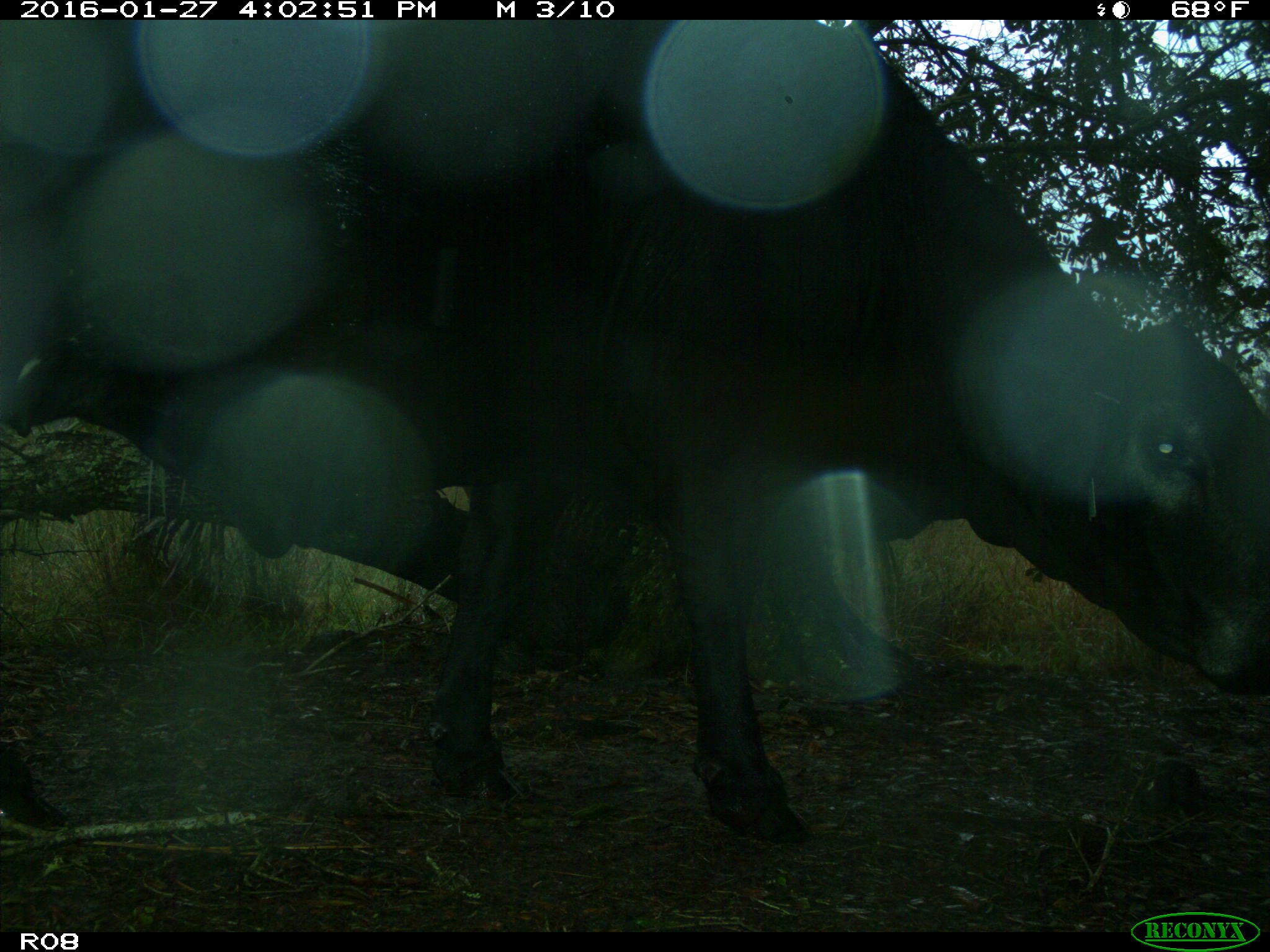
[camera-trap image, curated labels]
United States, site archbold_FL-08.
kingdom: Animalia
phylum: Chordata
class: Mammalia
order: Artiodactyla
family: Bovidae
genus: Bos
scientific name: Bos taurus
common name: domestic cow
Bos taurus (domestic cow).